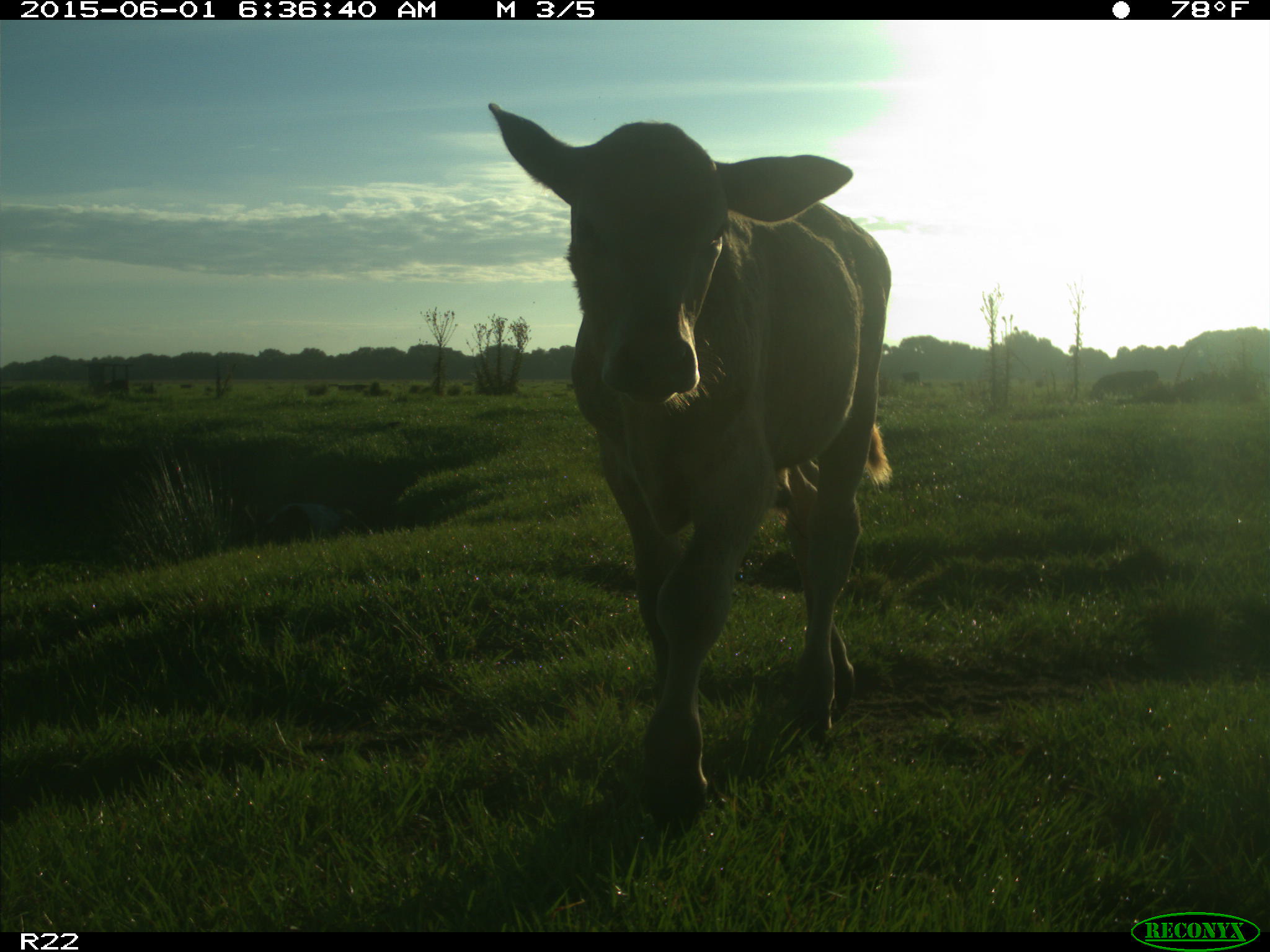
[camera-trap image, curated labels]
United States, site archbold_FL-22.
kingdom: Animalia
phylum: Chordata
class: Mammalia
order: Artiodactyla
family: Bovidae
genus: Bos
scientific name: Bos taurus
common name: domestic cow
Bos taurus (domestic cow).